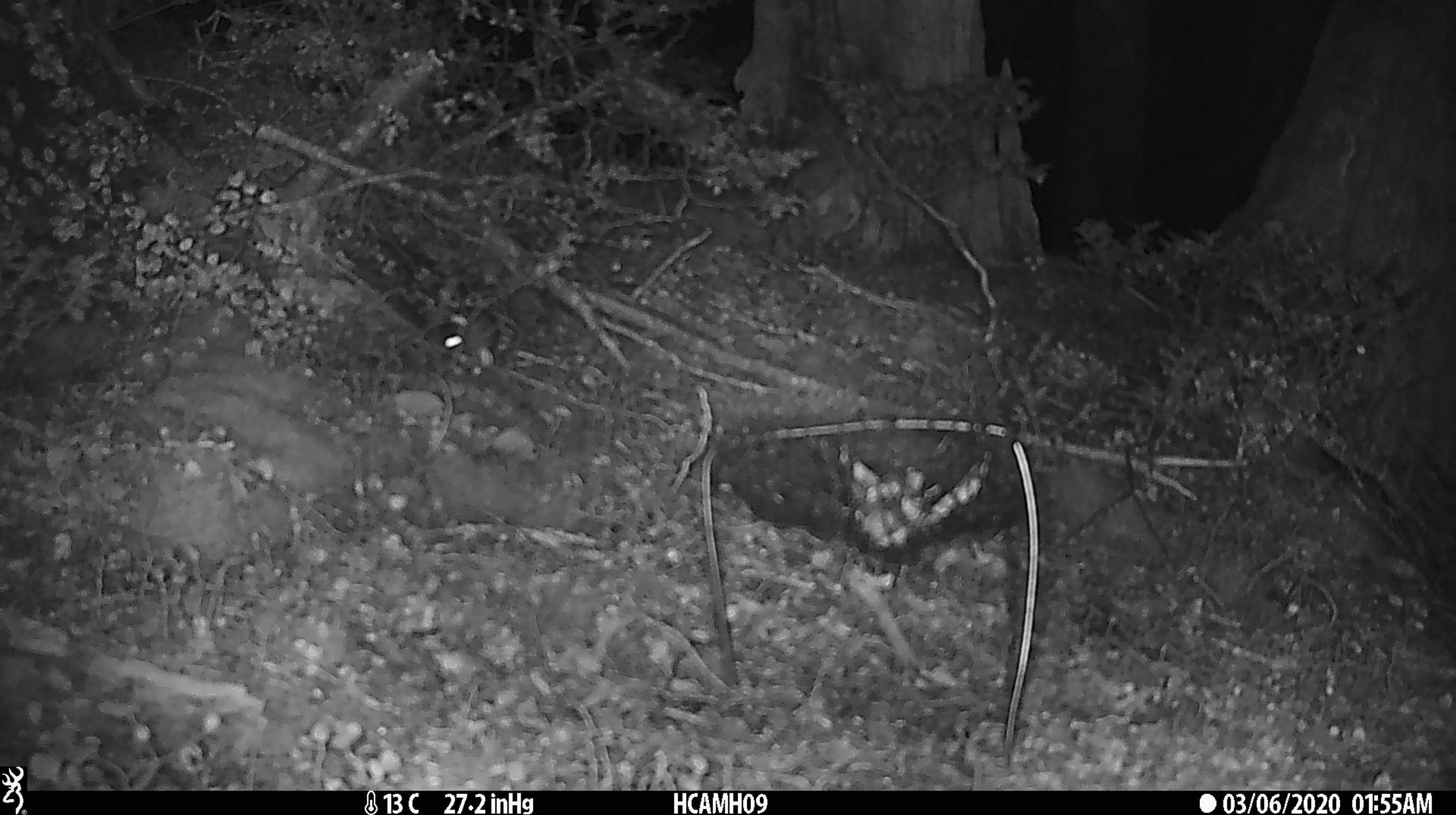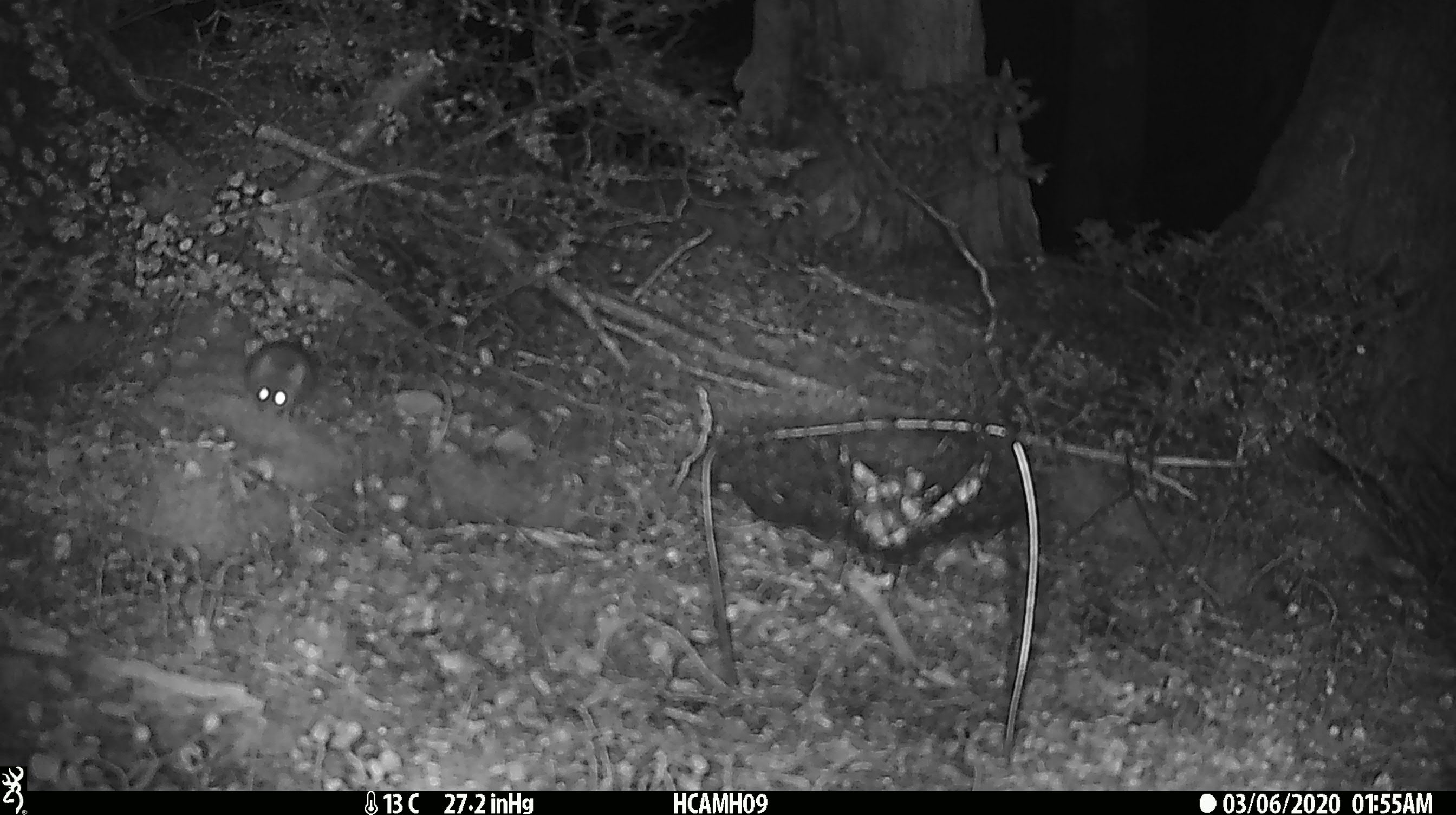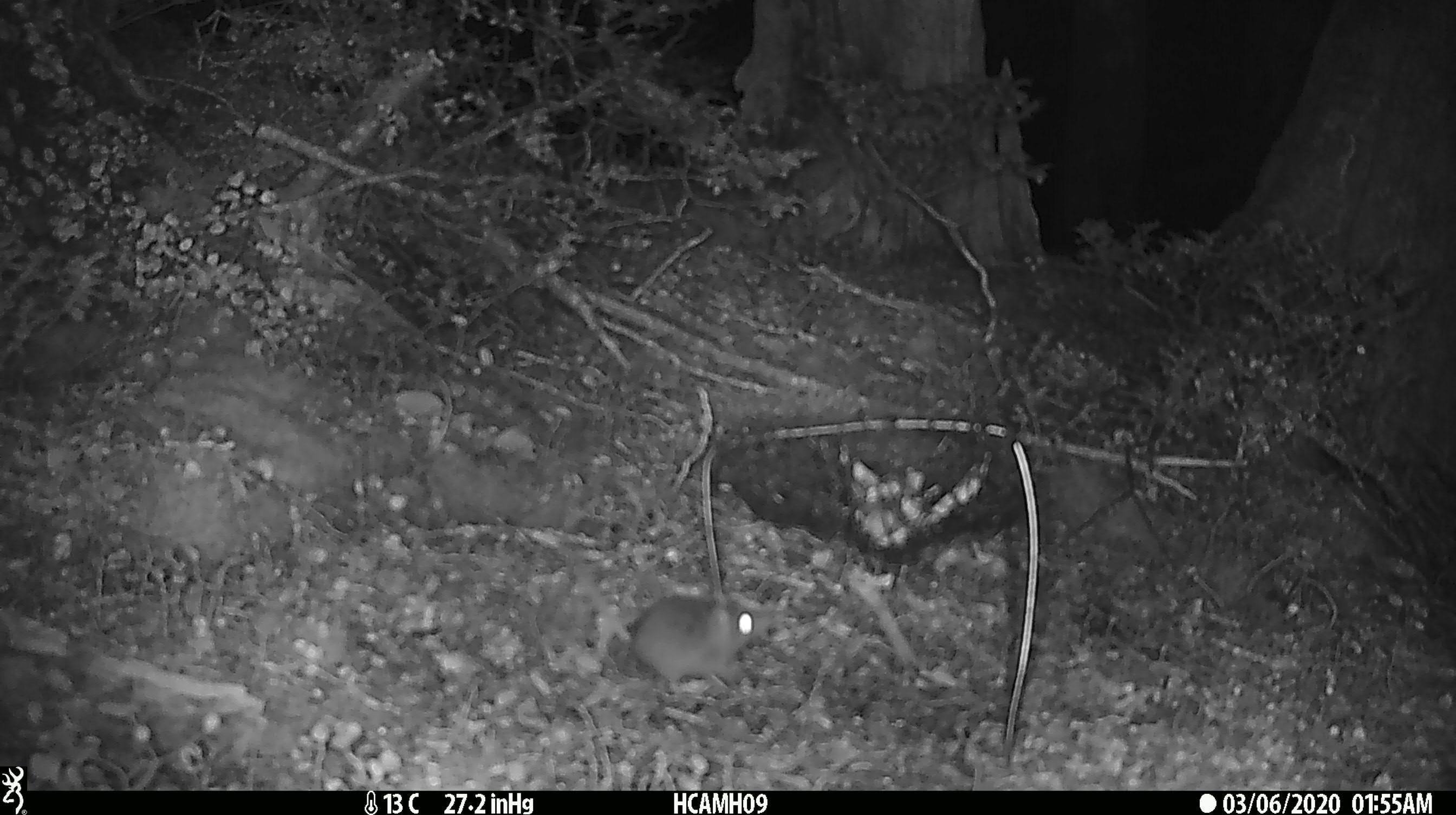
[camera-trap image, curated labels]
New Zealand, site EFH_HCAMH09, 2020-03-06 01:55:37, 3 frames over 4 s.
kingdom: Animalia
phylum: Chordata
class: Mammalia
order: Rodentia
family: Muridae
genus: Mus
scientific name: Mus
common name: mouse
Mouse (Mus).